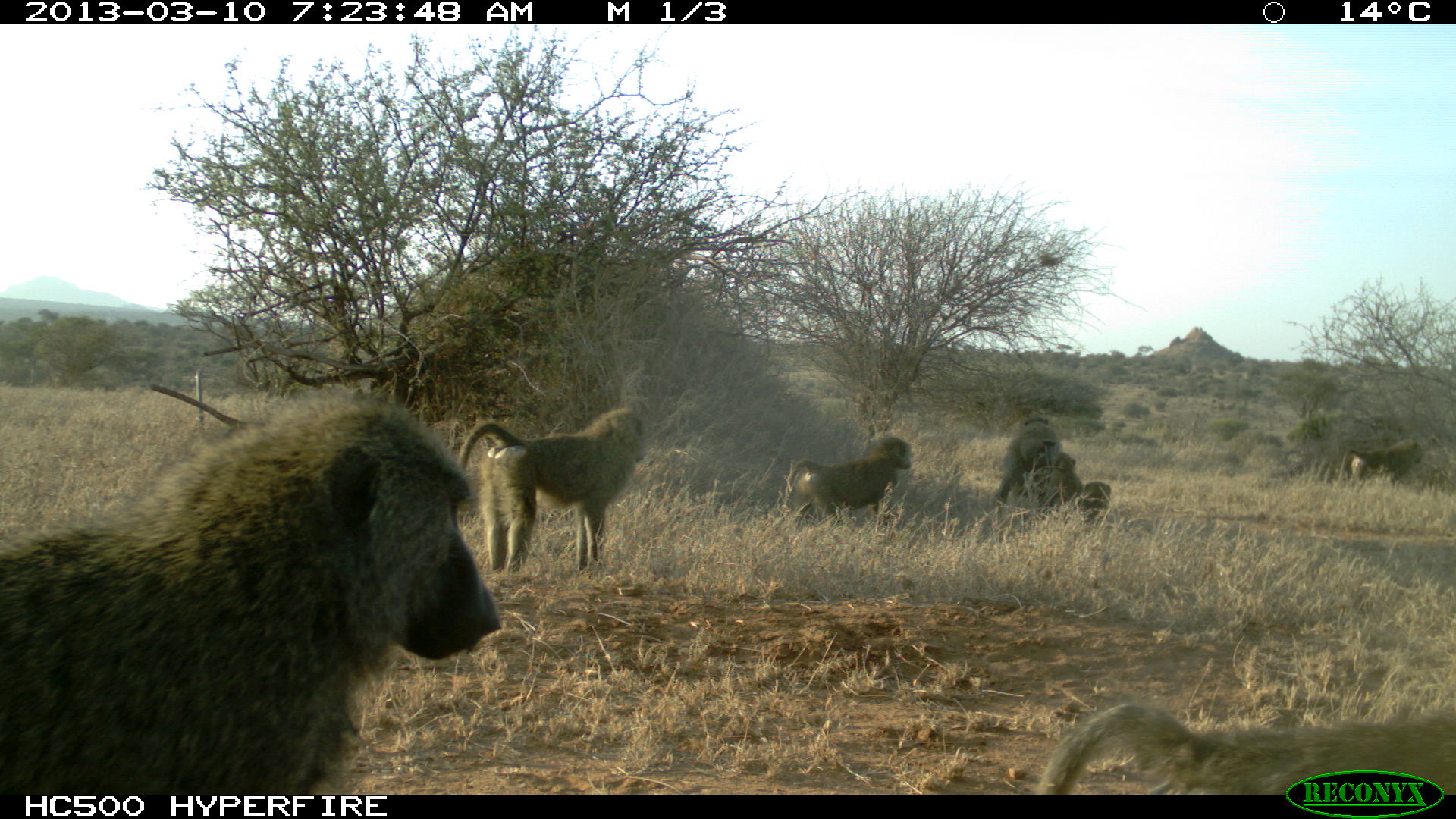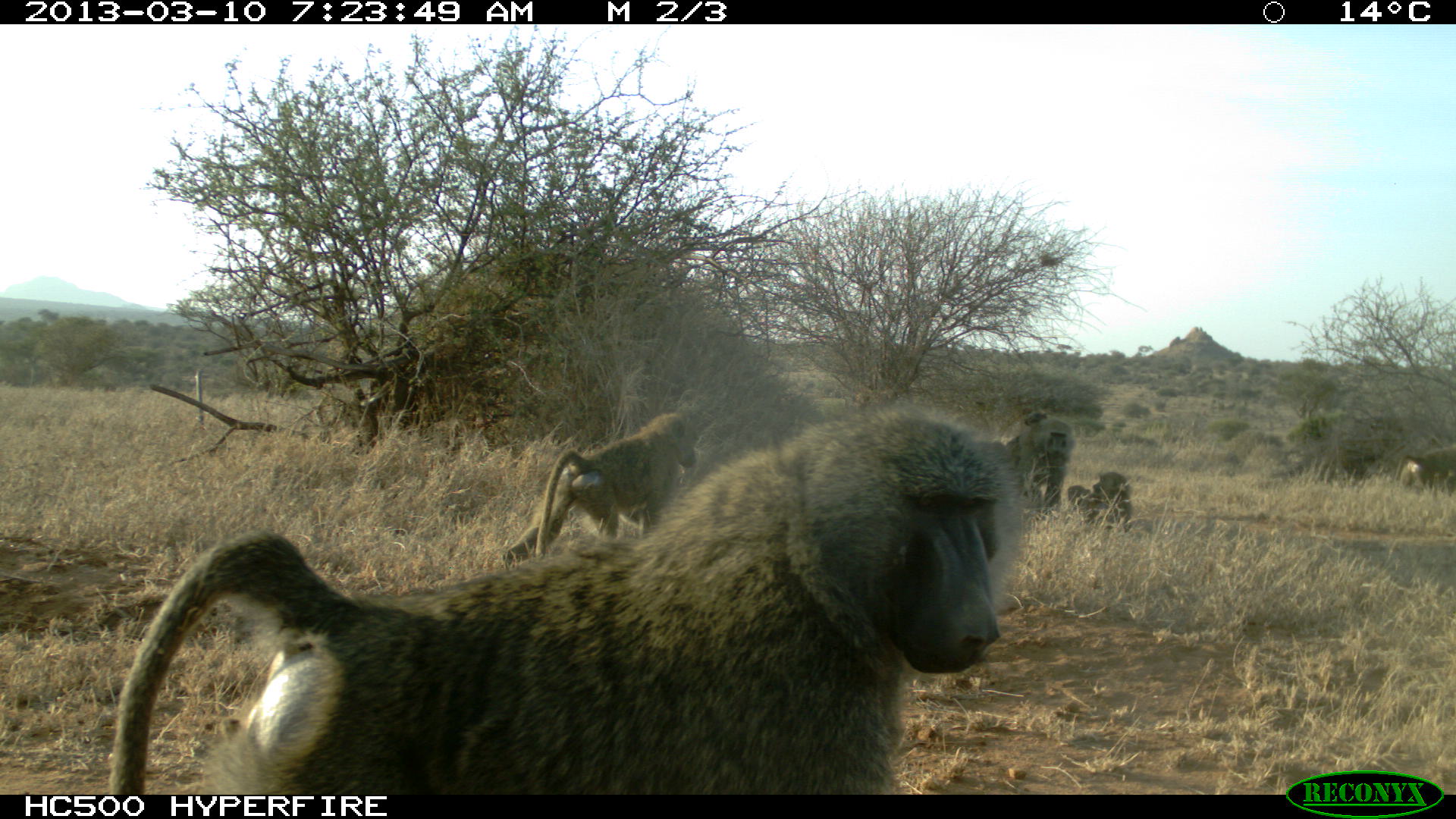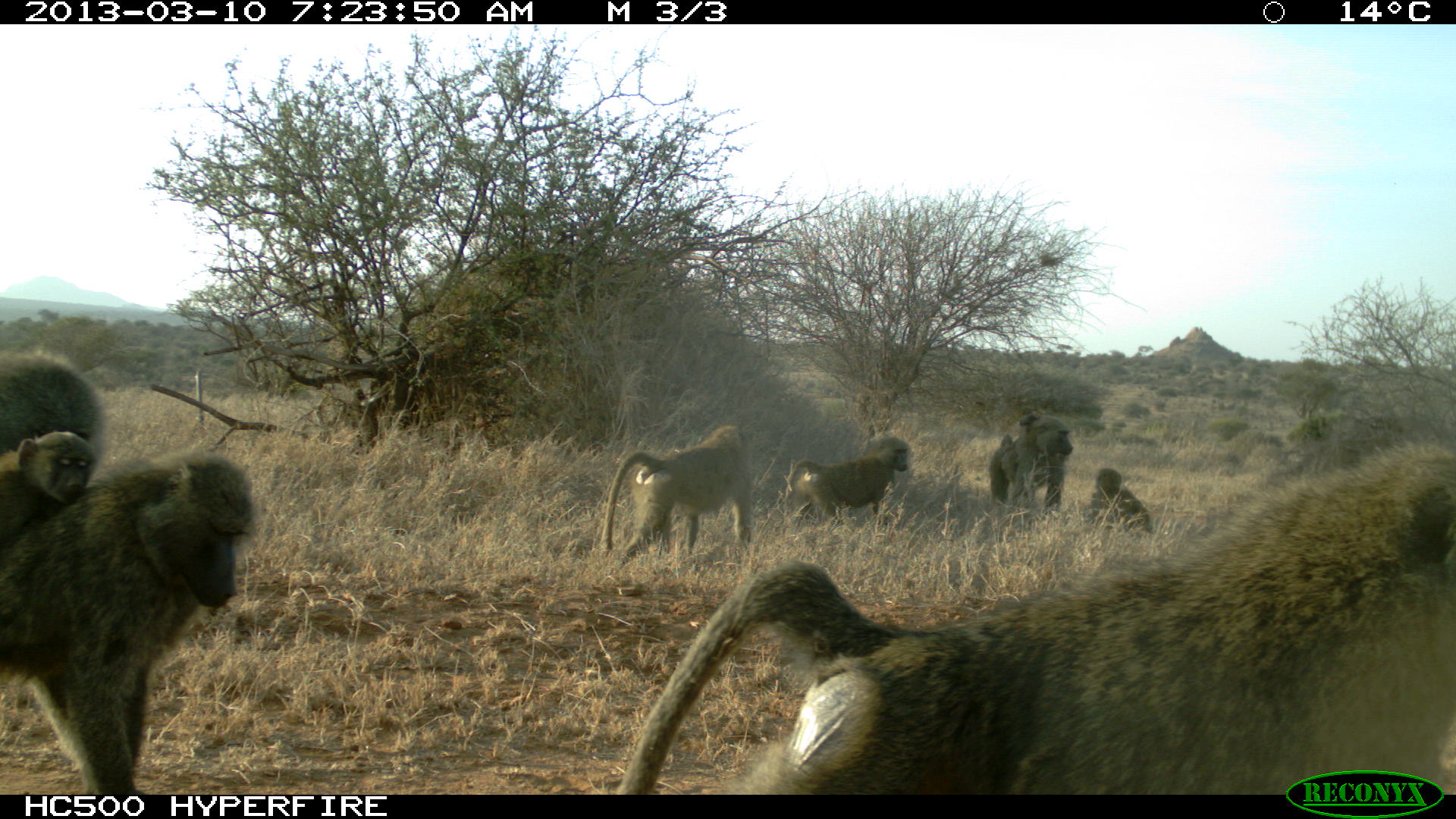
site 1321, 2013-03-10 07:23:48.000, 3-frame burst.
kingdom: Animalia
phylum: Chordata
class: Mammalia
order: Primates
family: Cercopithecidae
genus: Papio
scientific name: Papio anubis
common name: olive baboon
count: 8